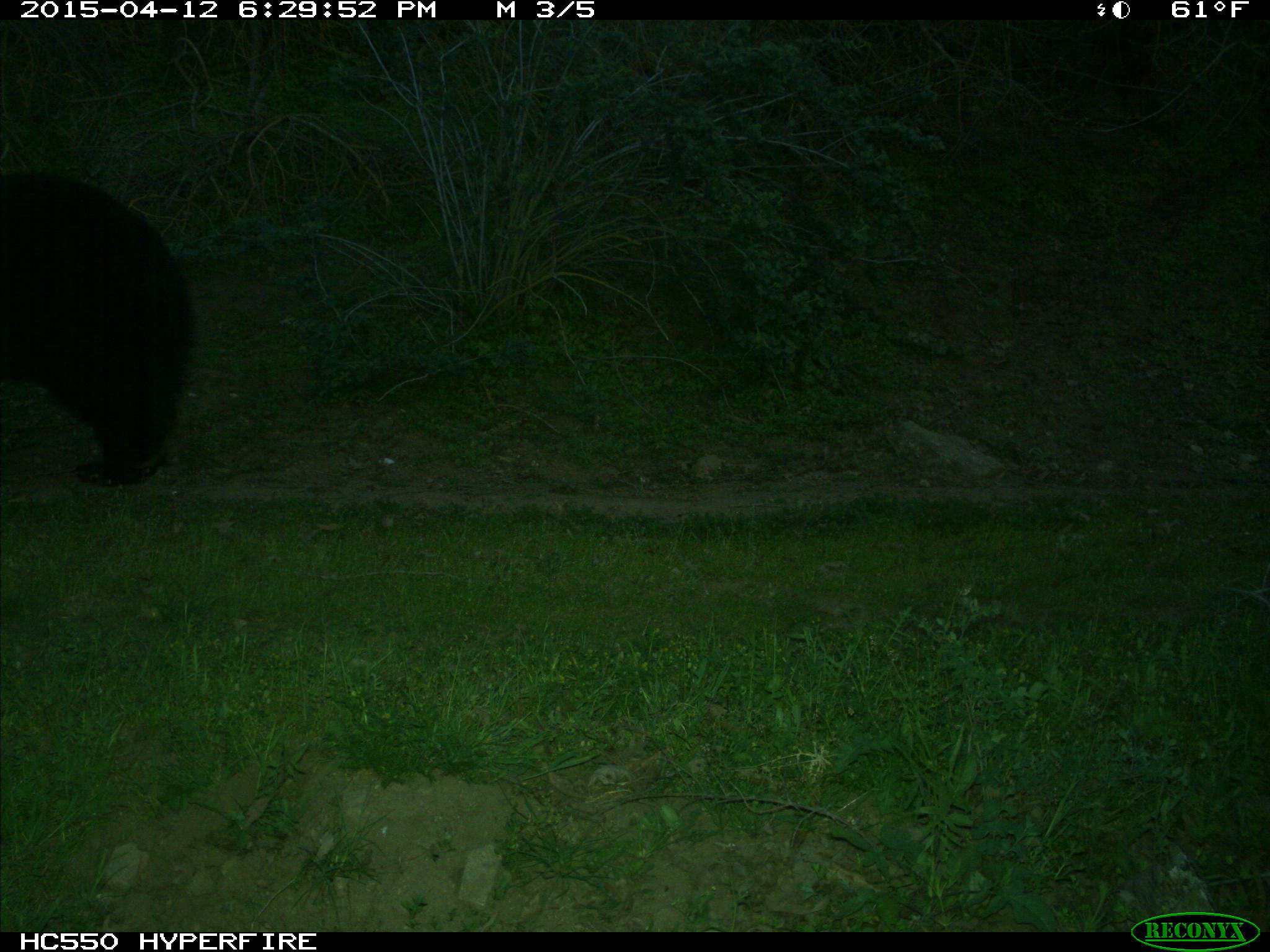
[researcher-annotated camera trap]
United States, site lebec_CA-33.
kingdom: Animalia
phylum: Chordata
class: Mammalia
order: Carnivora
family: Ursidae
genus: Ursus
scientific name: Ursus americanus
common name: american black bear